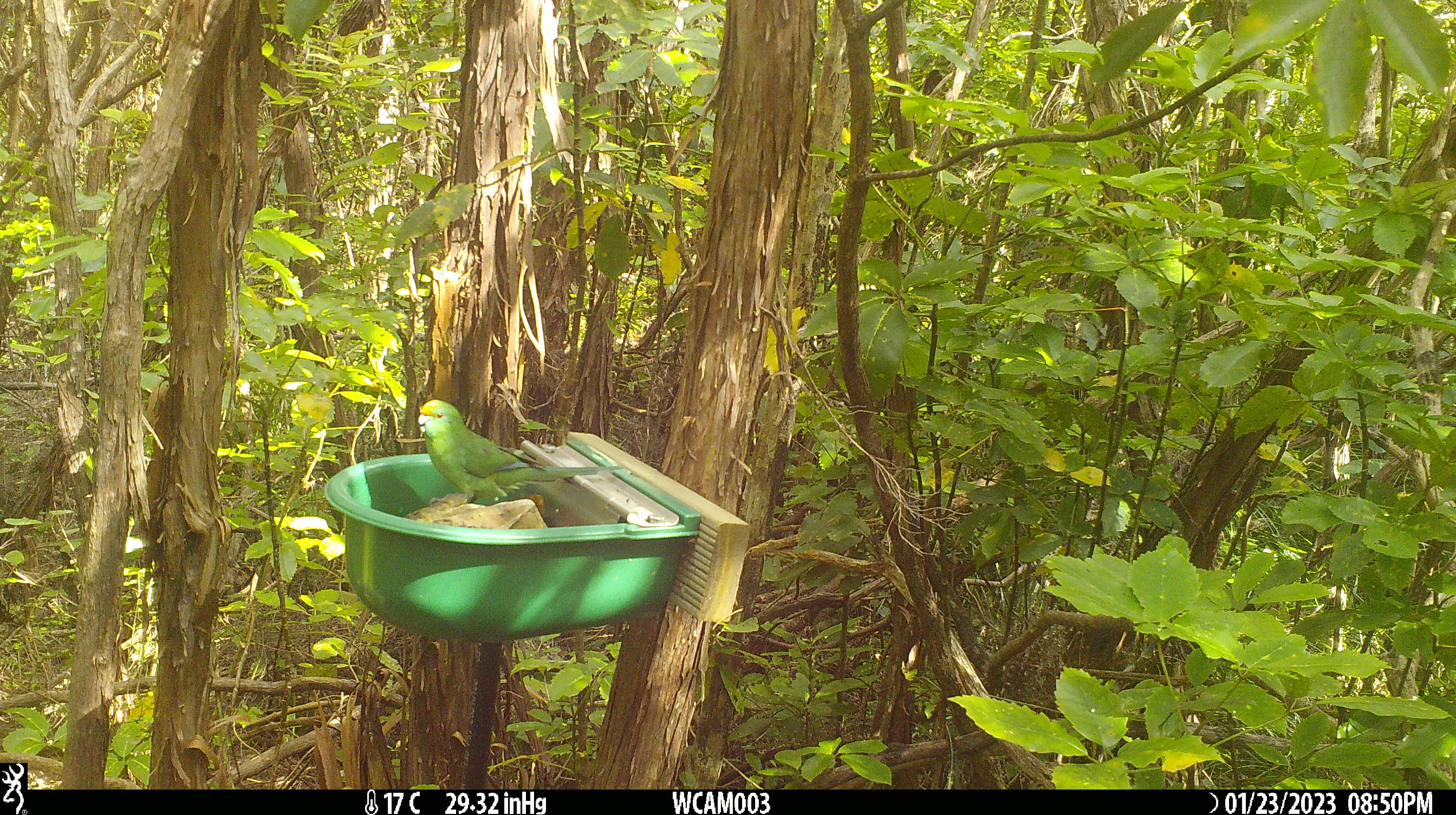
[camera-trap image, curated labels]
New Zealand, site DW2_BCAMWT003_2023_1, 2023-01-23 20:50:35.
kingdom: Animalia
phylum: Chordata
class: Aves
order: Psittaciformes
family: Psittaculidae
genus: Cyanoramphus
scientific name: Cyanoramphus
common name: parakeet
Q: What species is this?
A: Parakeet (Cyanoramphus).